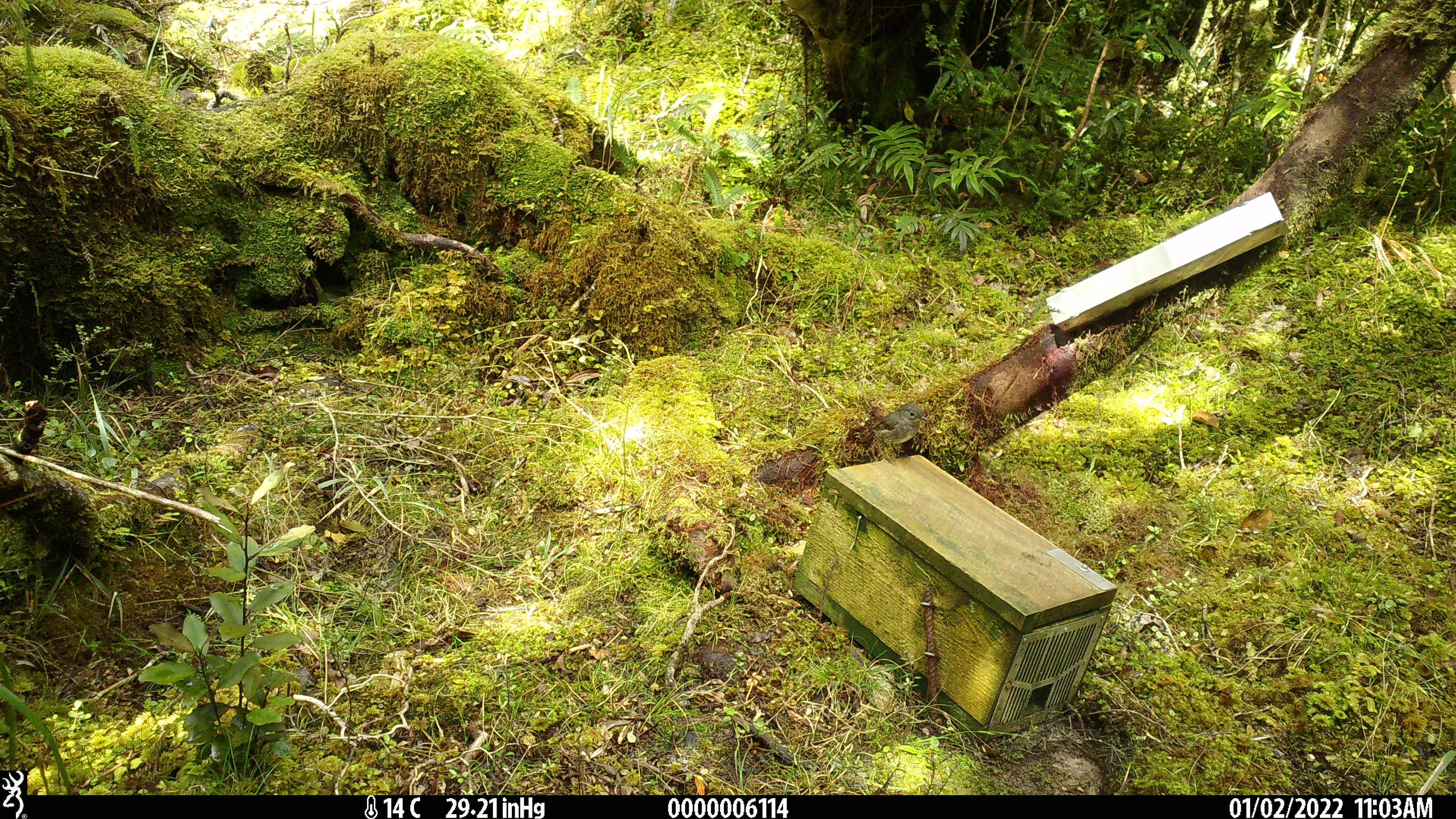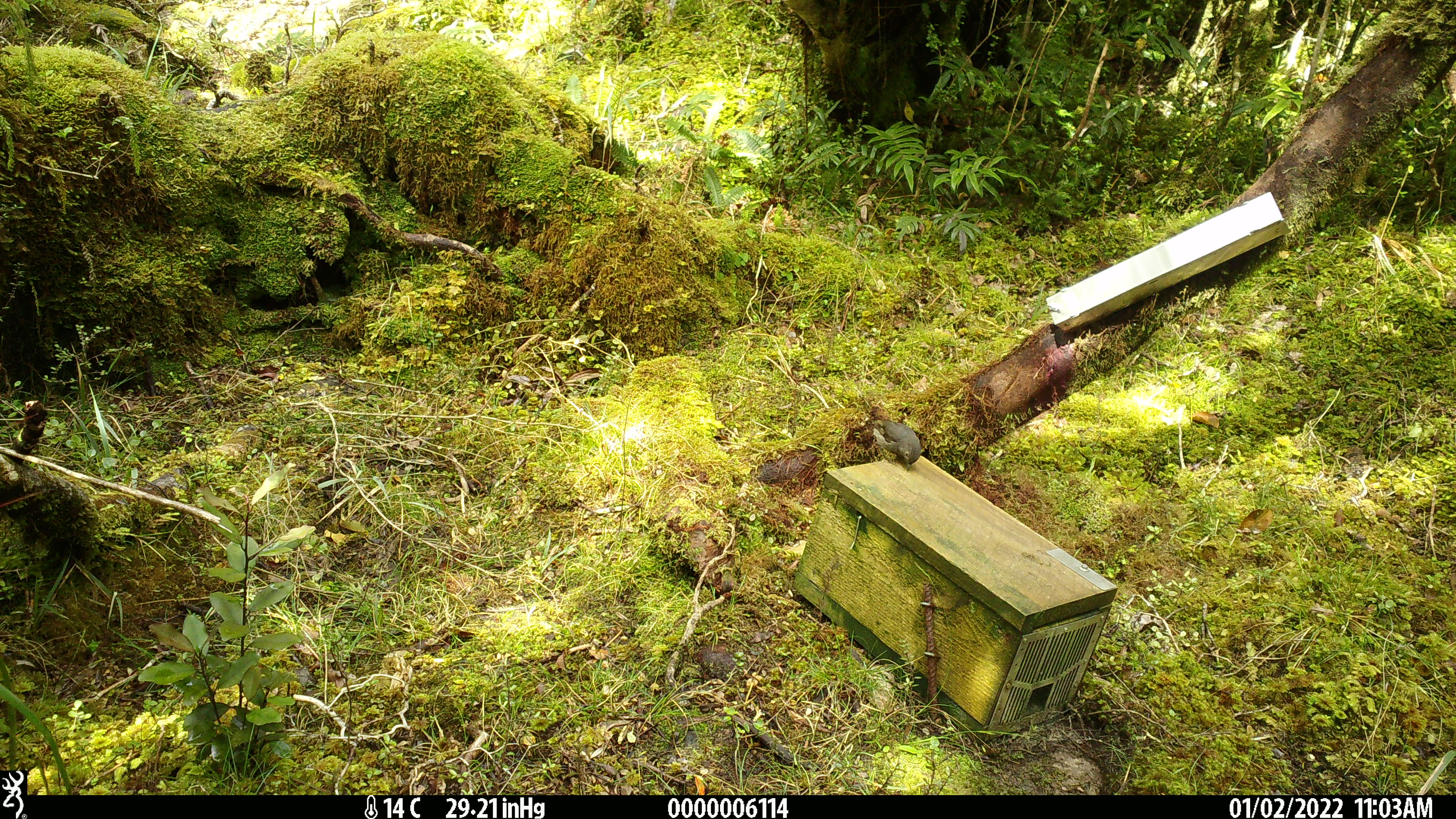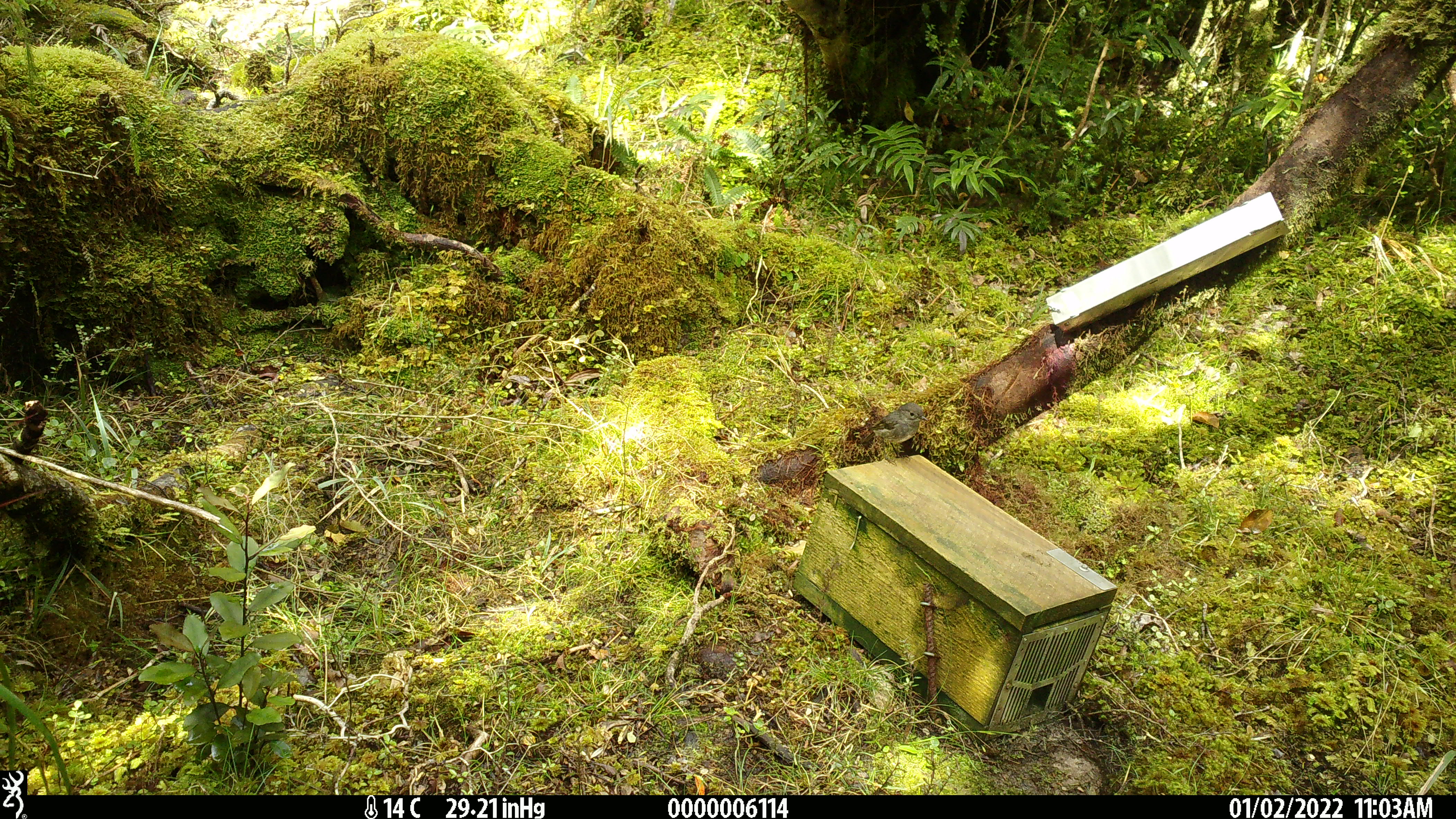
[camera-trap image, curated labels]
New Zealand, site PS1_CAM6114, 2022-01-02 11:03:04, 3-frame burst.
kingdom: Animalia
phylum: Chordata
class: Aves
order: Passeriformes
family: Petroicidae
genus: Petroica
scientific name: Petroica australis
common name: new zealand robin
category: robin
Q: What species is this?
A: Robin (new zealand robin) (Petroica australis).